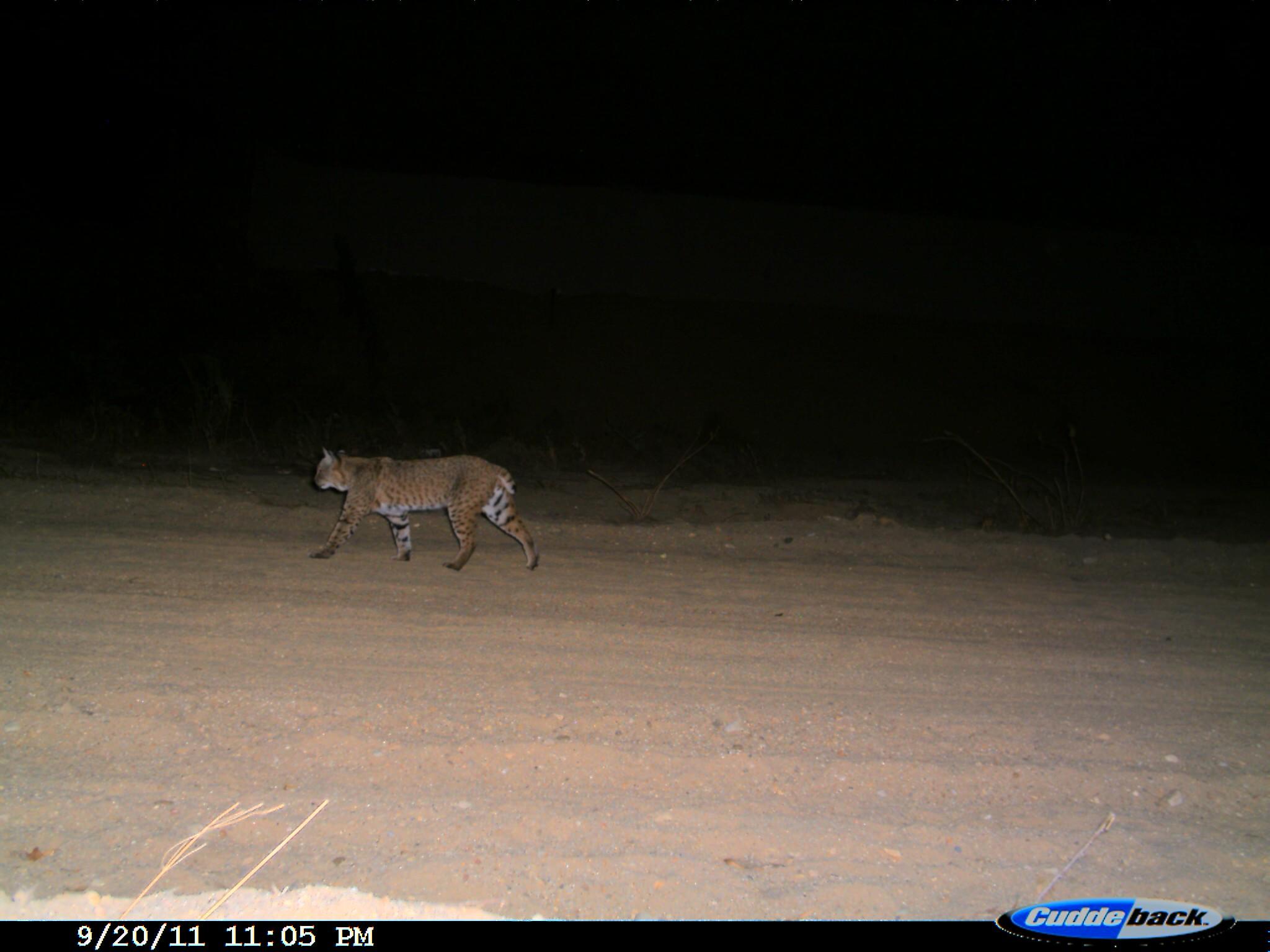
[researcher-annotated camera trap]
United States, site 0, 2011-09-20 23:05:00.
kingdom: Animalia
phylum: Chordata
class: Mammalia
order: Carnivora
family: Felidae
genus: Lynx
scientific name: Lynx rufus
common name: bobcat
Bobcat (Lynx rufus).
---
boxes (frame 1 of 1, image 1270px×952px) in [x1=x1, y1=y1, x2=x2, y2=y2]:
bobcat: [x1=295, y1=438, x2=554, y2=576]